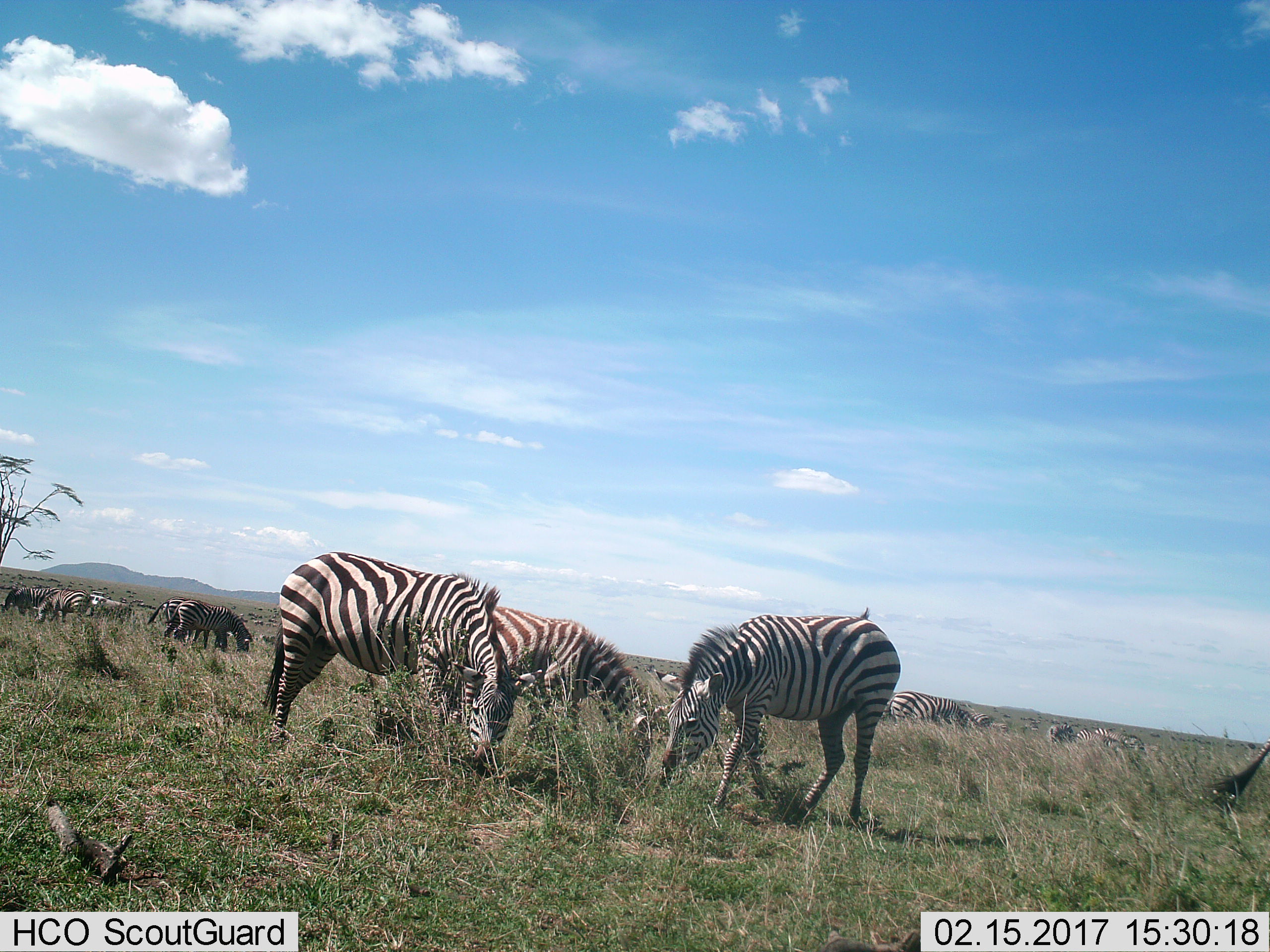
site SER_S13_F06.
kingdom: Animalia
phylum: Chordata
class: Mammalia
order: Perissodactyla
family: Equidae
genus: Equus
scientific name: Equus quagga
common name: plains zebra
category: zebraplains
Zebraplains (plains zebra) (Equus quagga), count 11-50. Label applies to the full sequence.